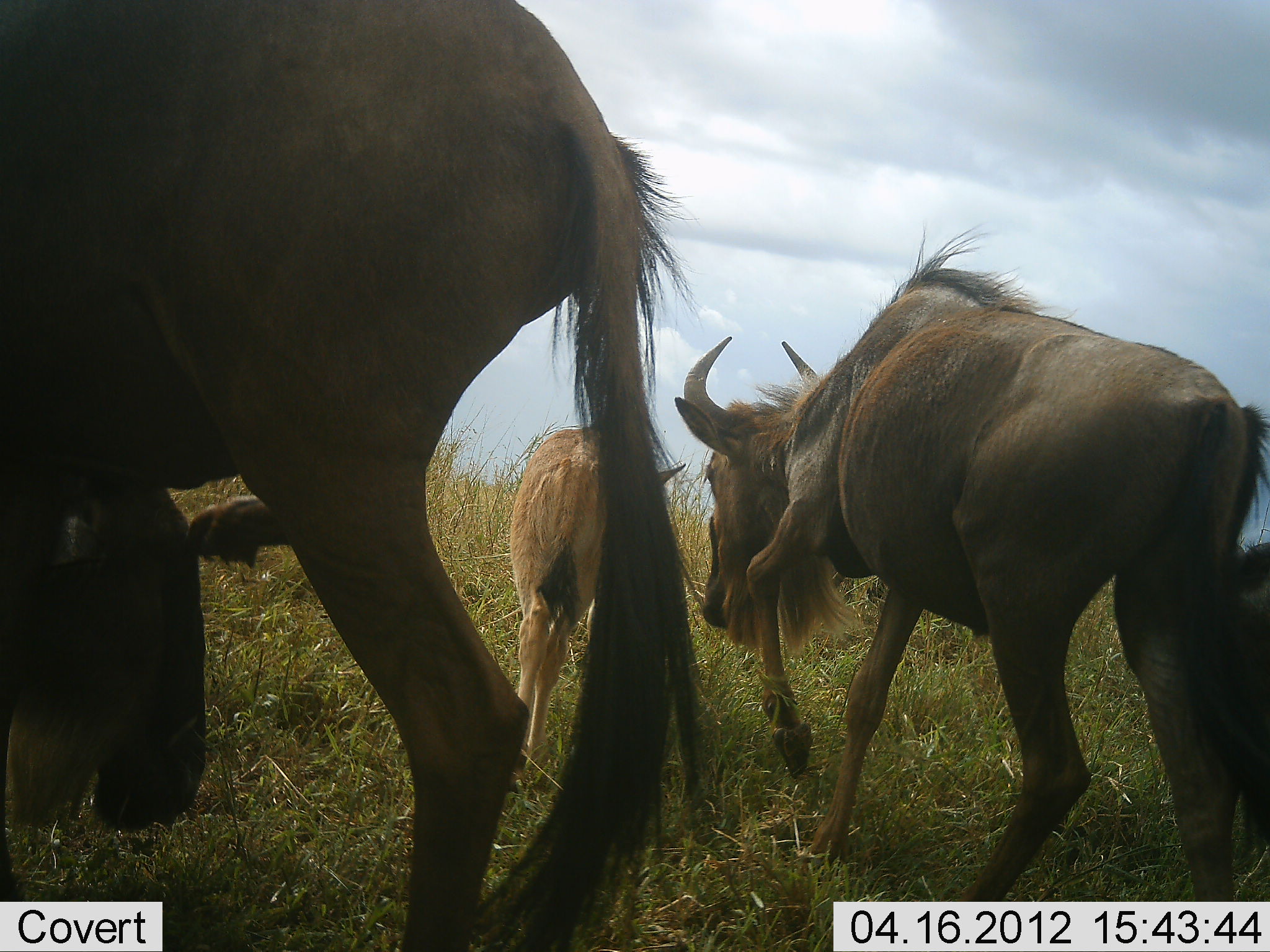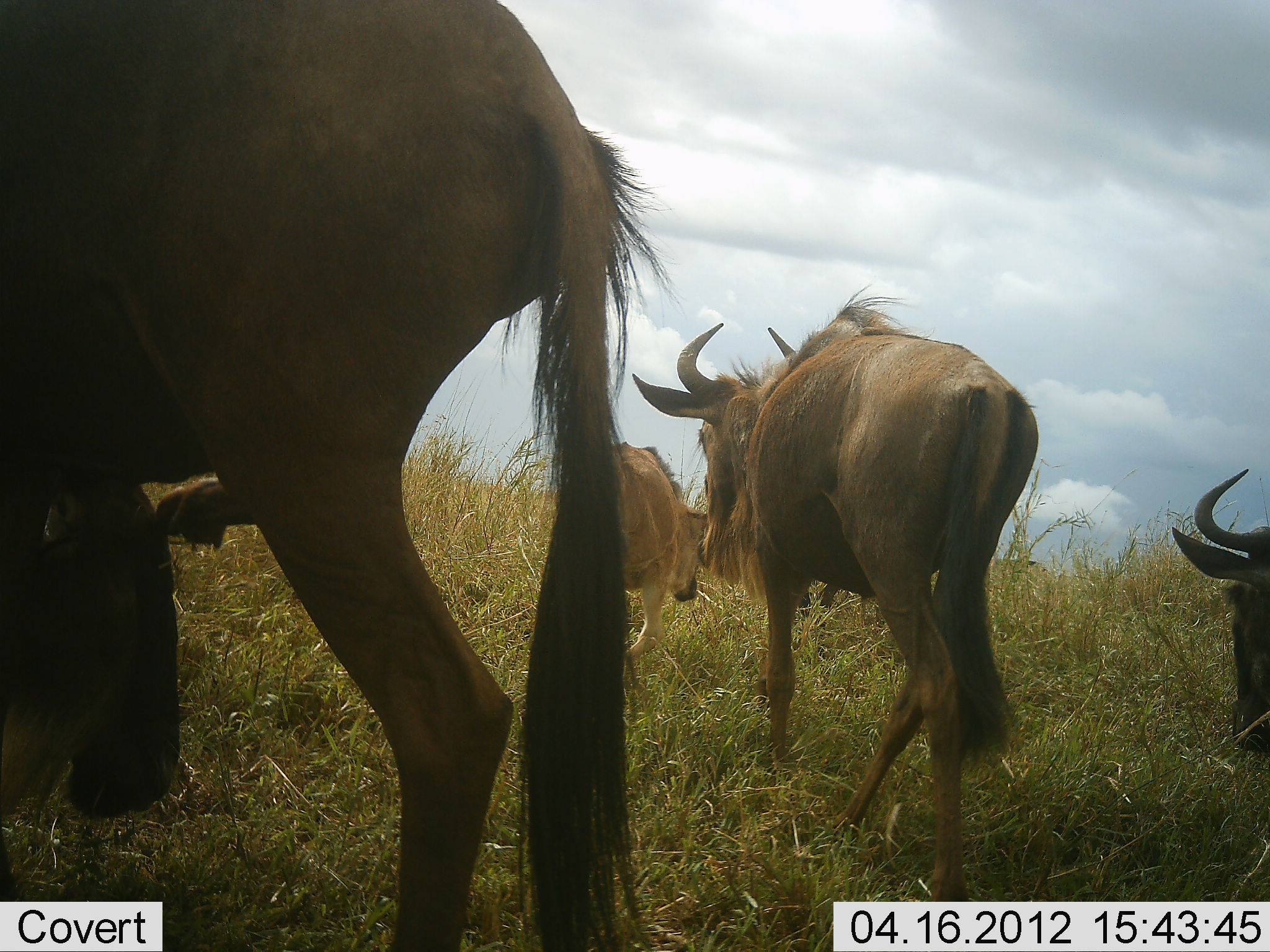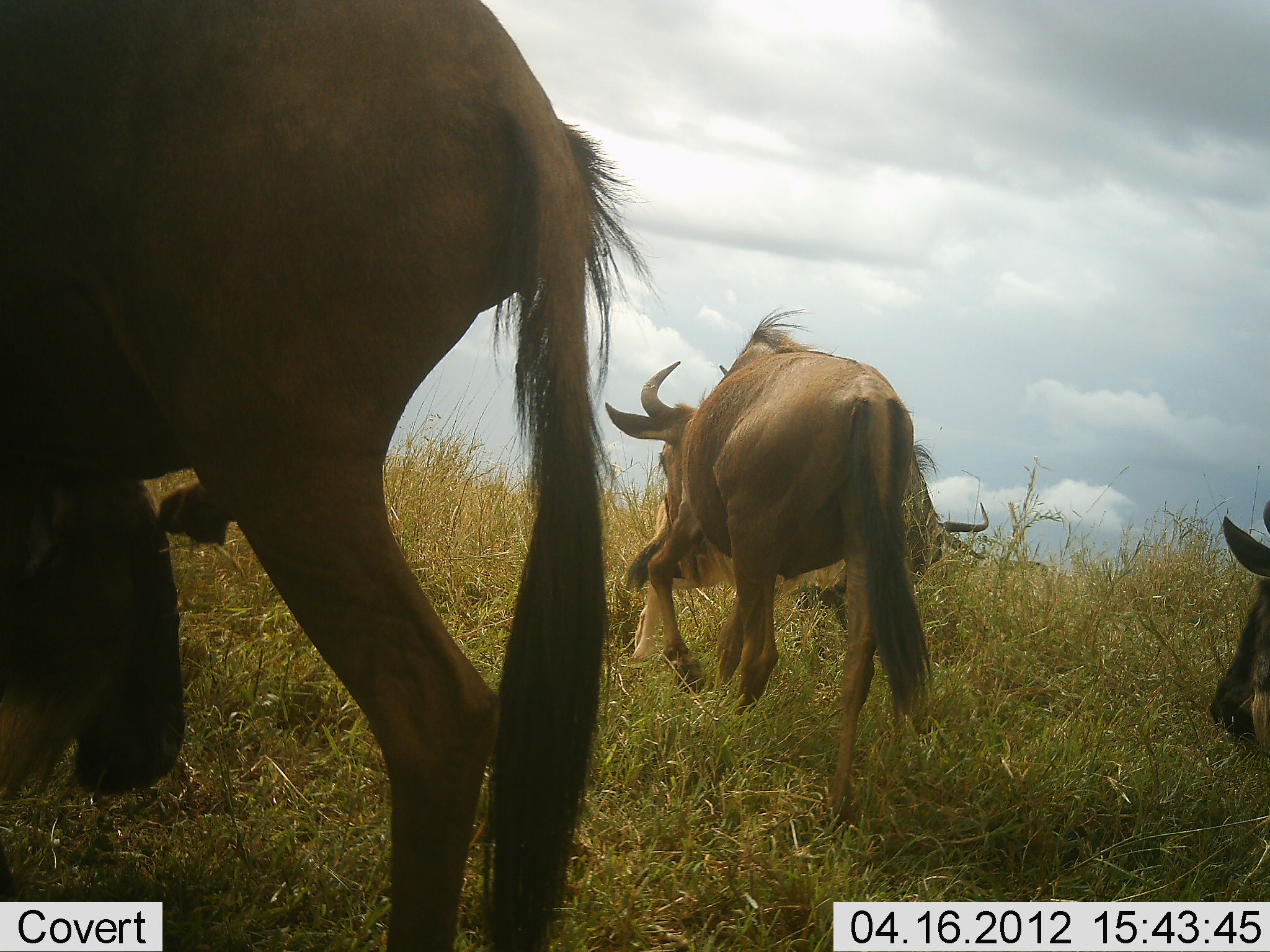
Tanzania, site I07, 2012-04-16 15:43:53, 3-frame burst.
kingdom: Animalia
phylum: Chordata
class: Mammalia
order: Artiodactyla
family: Bovidae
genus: Connochaetes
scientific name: Connochaetes taurinus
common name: blue wildebeest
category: wildebeest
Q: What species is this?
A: Wildebeest (blue wildebeest) (Connochaetes taurinus).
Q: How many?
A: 5.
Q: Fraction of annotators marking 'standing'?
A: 40%.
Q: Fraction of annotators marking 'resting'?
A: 0%.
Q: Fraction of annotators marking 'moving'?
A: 90%.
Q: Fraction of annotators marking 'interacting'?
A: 10%.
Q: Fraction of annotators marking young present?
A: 80%.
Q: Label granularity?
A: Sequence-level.